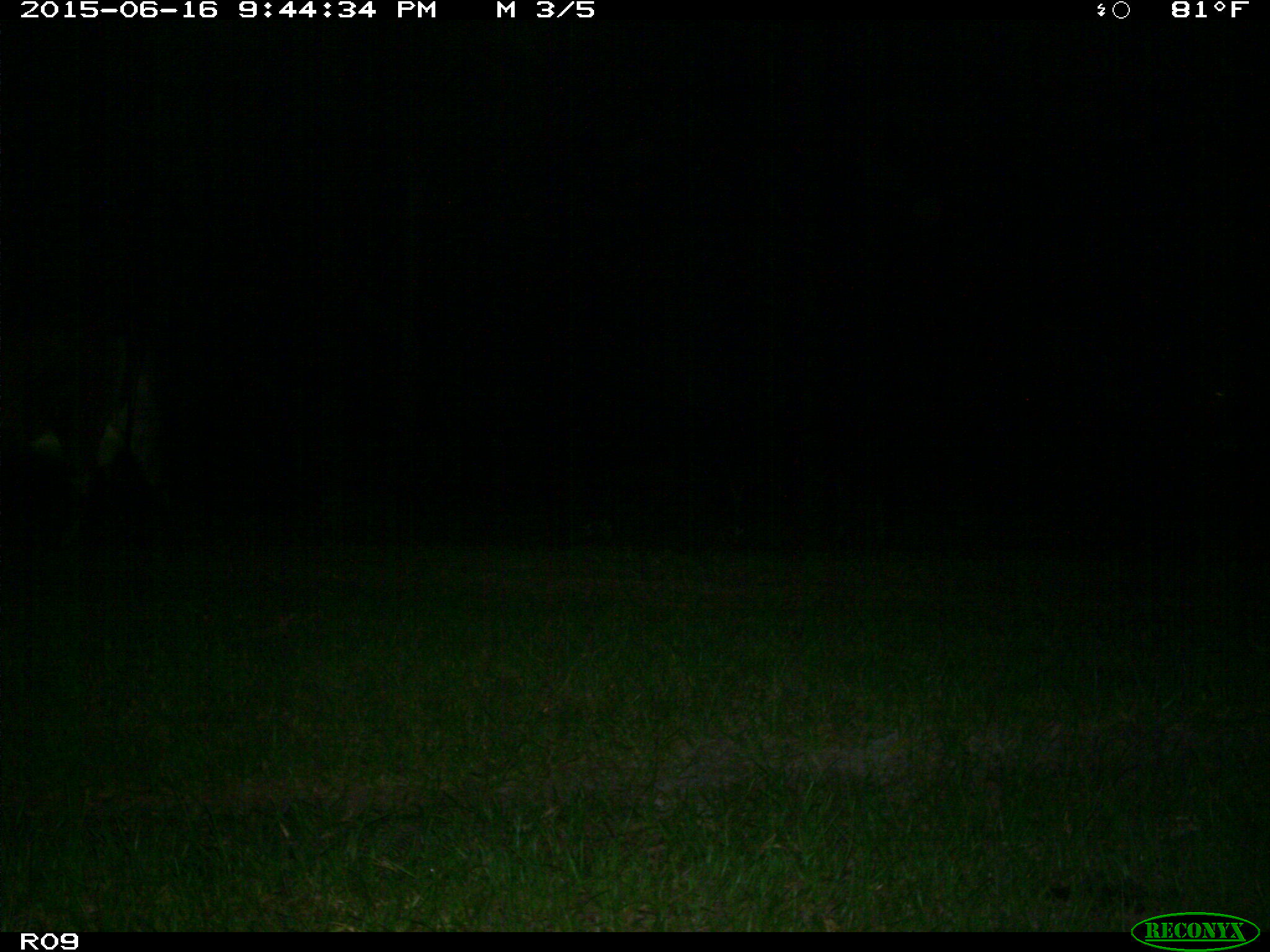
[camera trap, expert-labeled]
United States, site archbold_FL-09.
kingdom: Animalia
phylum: Chordata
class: Mammalia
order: Artiodactyla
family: Bovidae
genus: Bos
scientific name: Bos taurus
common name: domestic cow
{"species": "Bos taurus (domestic cow)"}